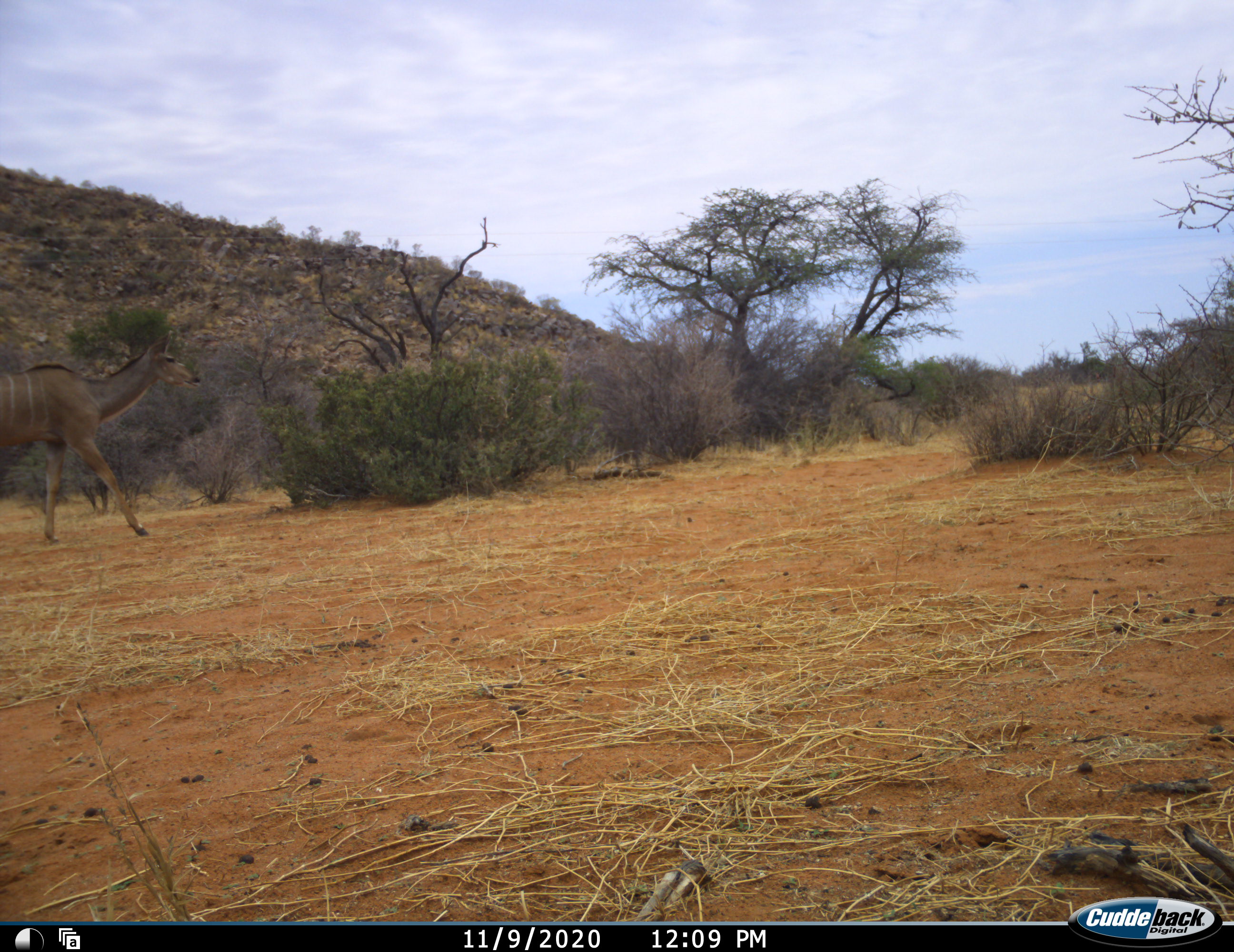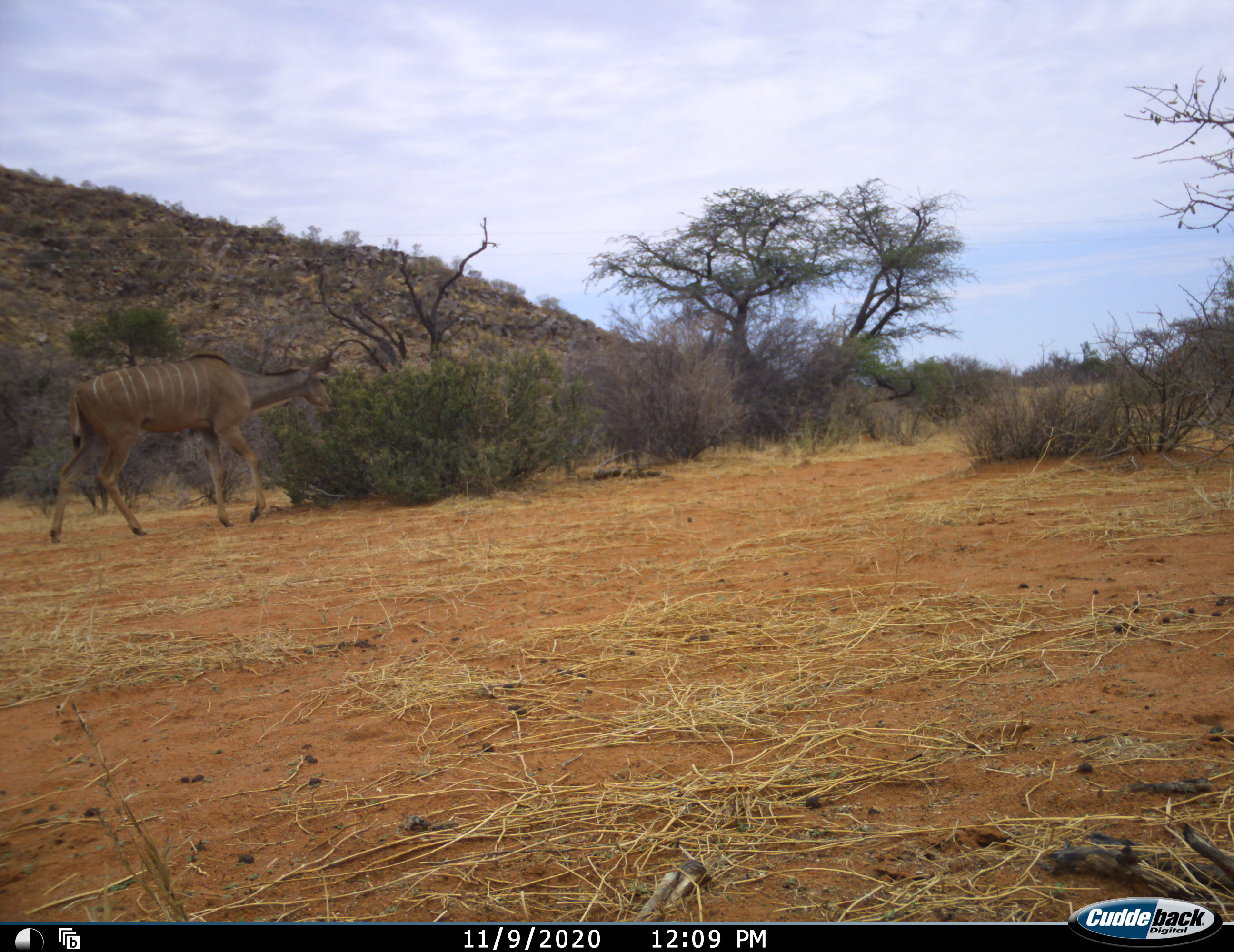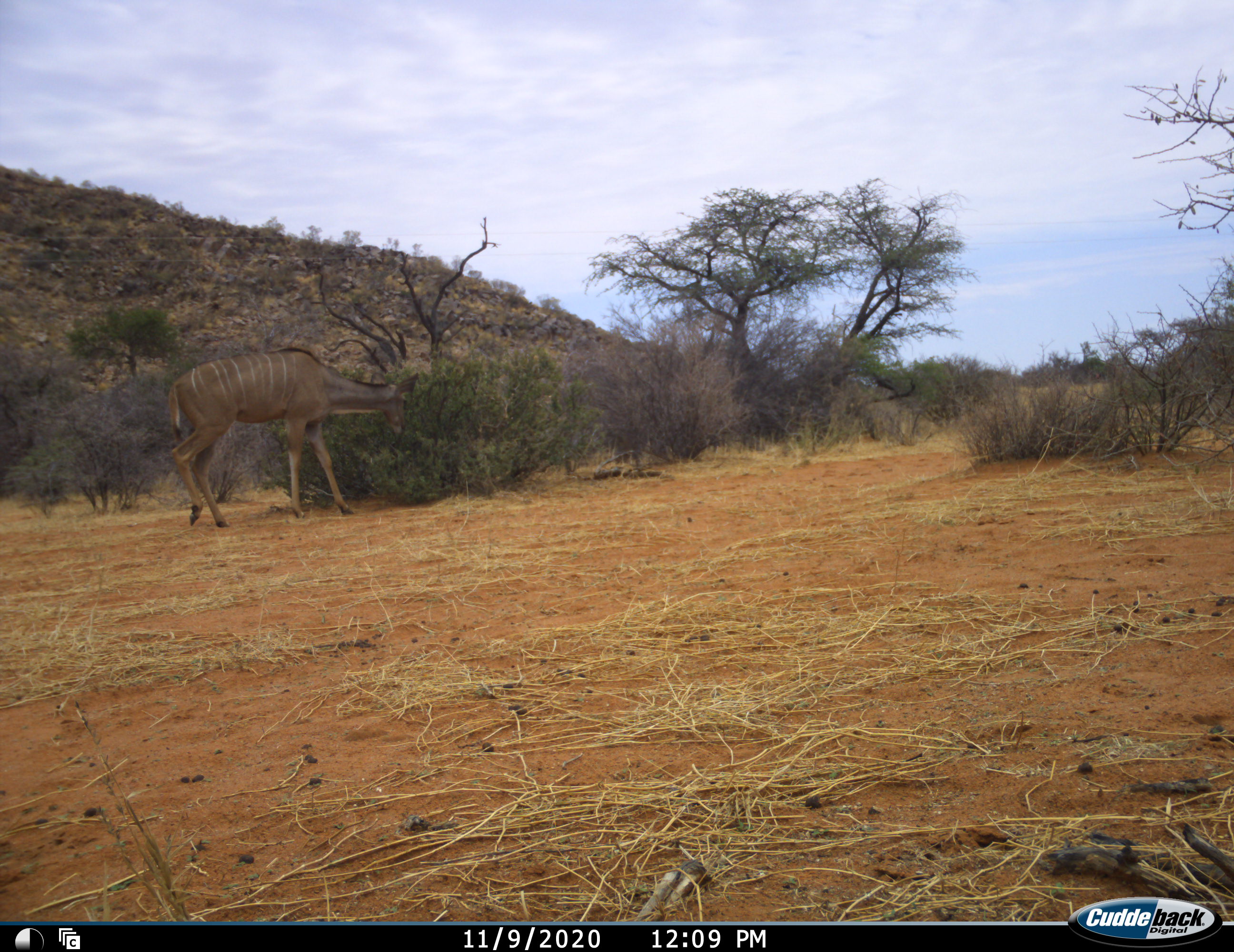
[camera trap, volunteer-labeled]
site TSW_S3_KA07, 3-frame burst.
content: unidentified animal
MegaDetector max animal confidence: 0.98